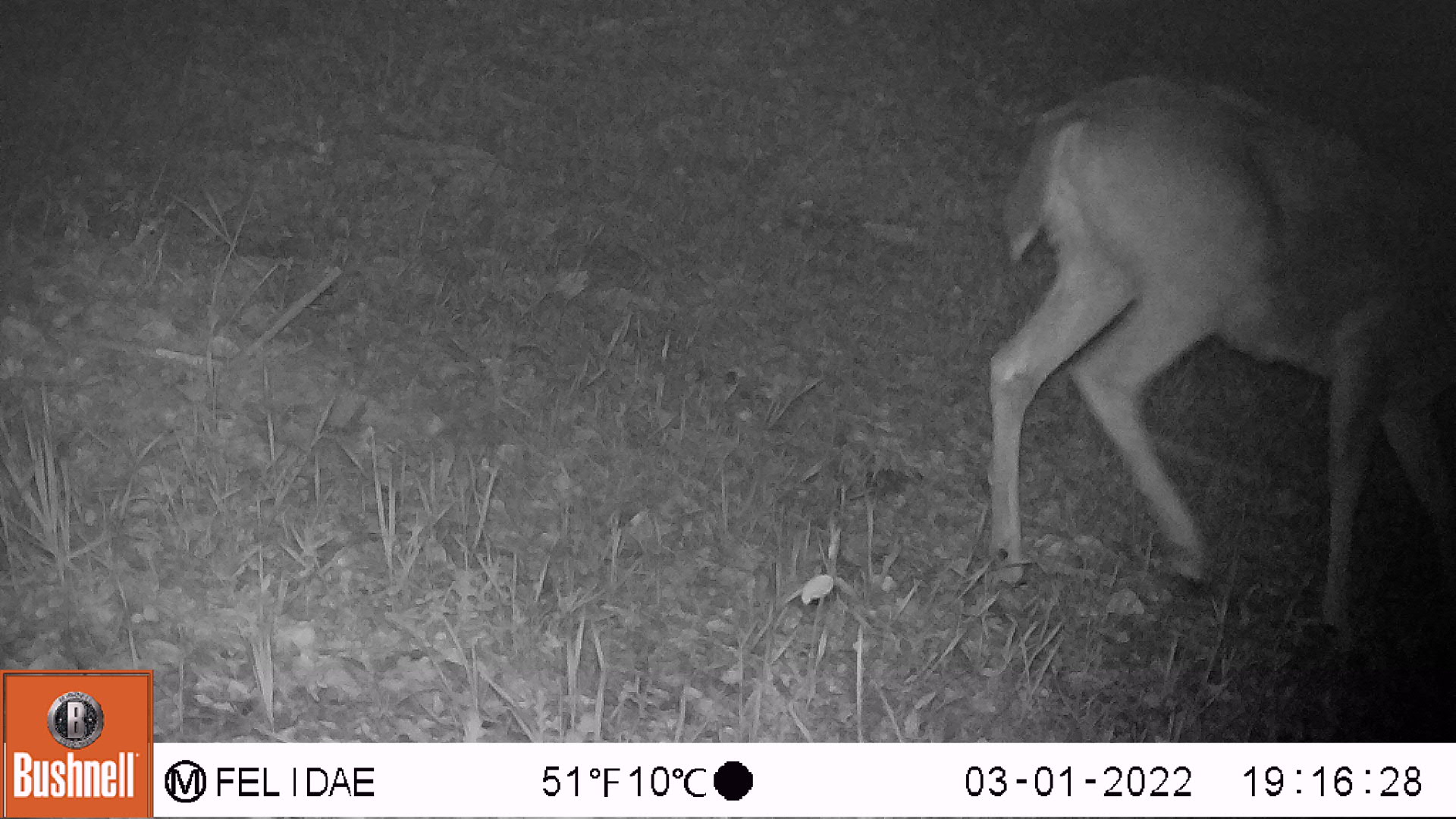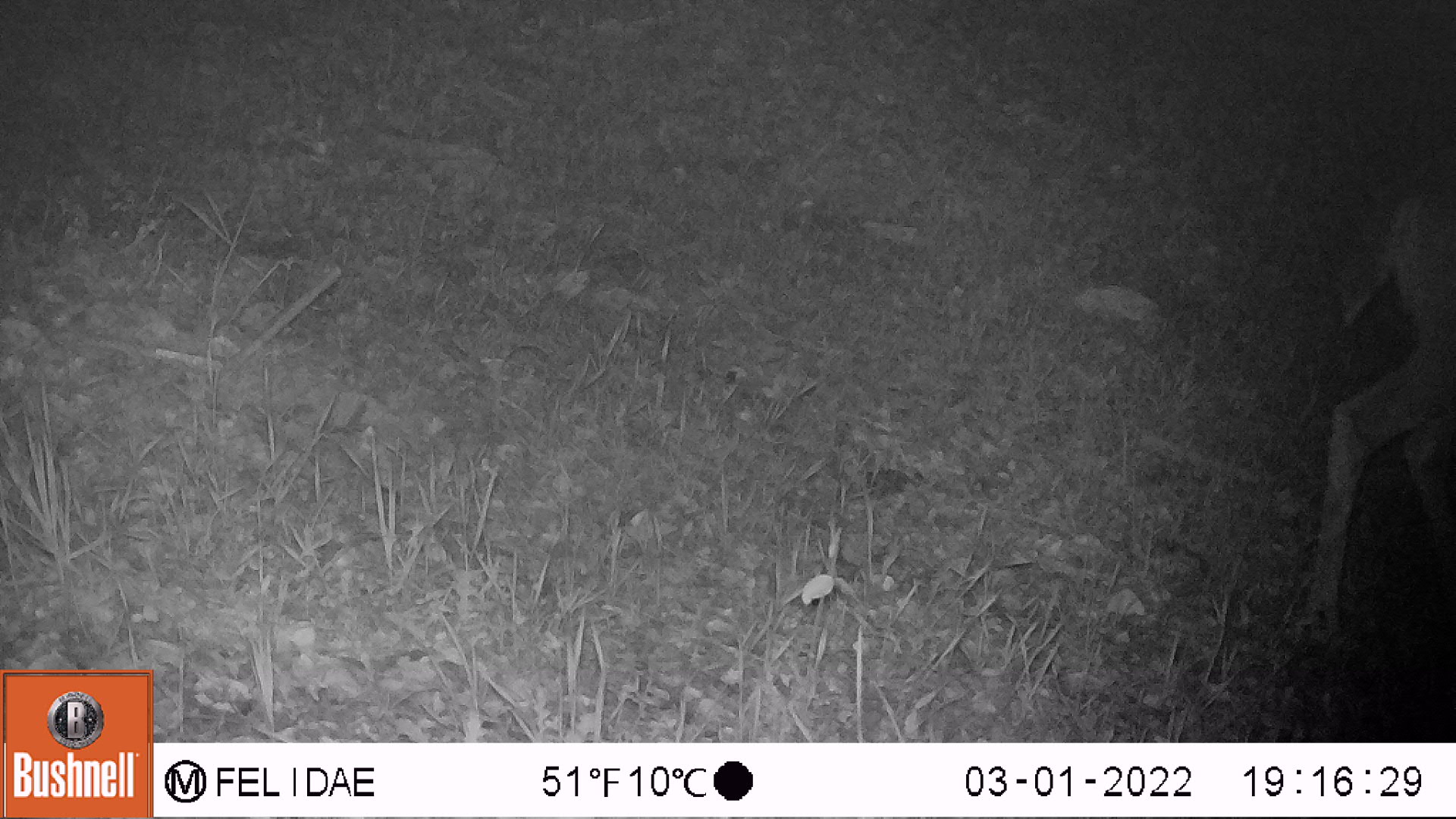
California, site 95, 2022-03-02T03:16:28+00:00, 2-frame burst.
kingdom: Animalia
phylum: Chordata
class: Mammalia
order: Artiodactyla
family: Cervidae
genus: Odocoileus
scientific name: Odocoileus hemionus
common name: mule deer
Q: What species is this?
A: Mule deer (Odocoileus hemionus).